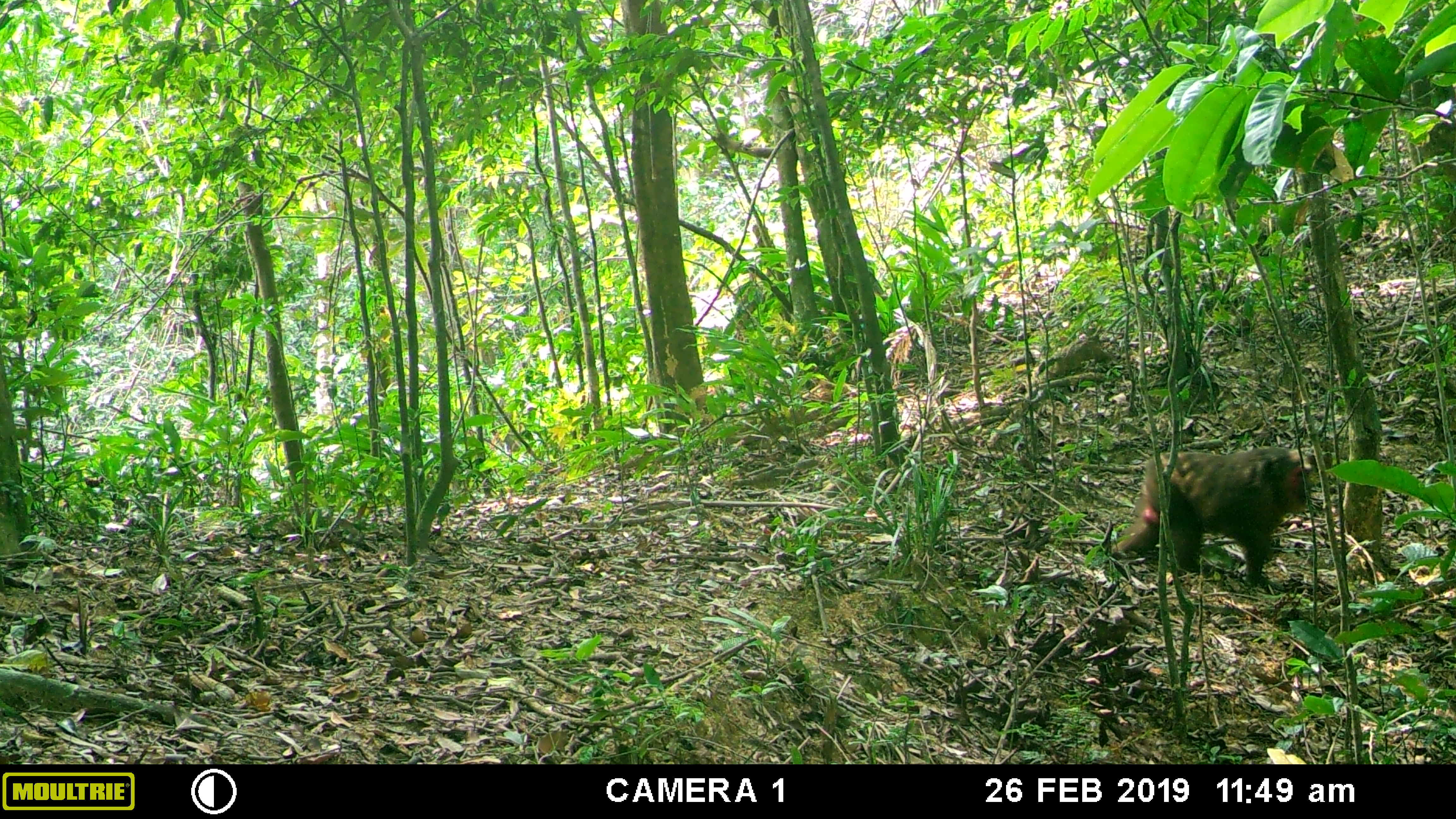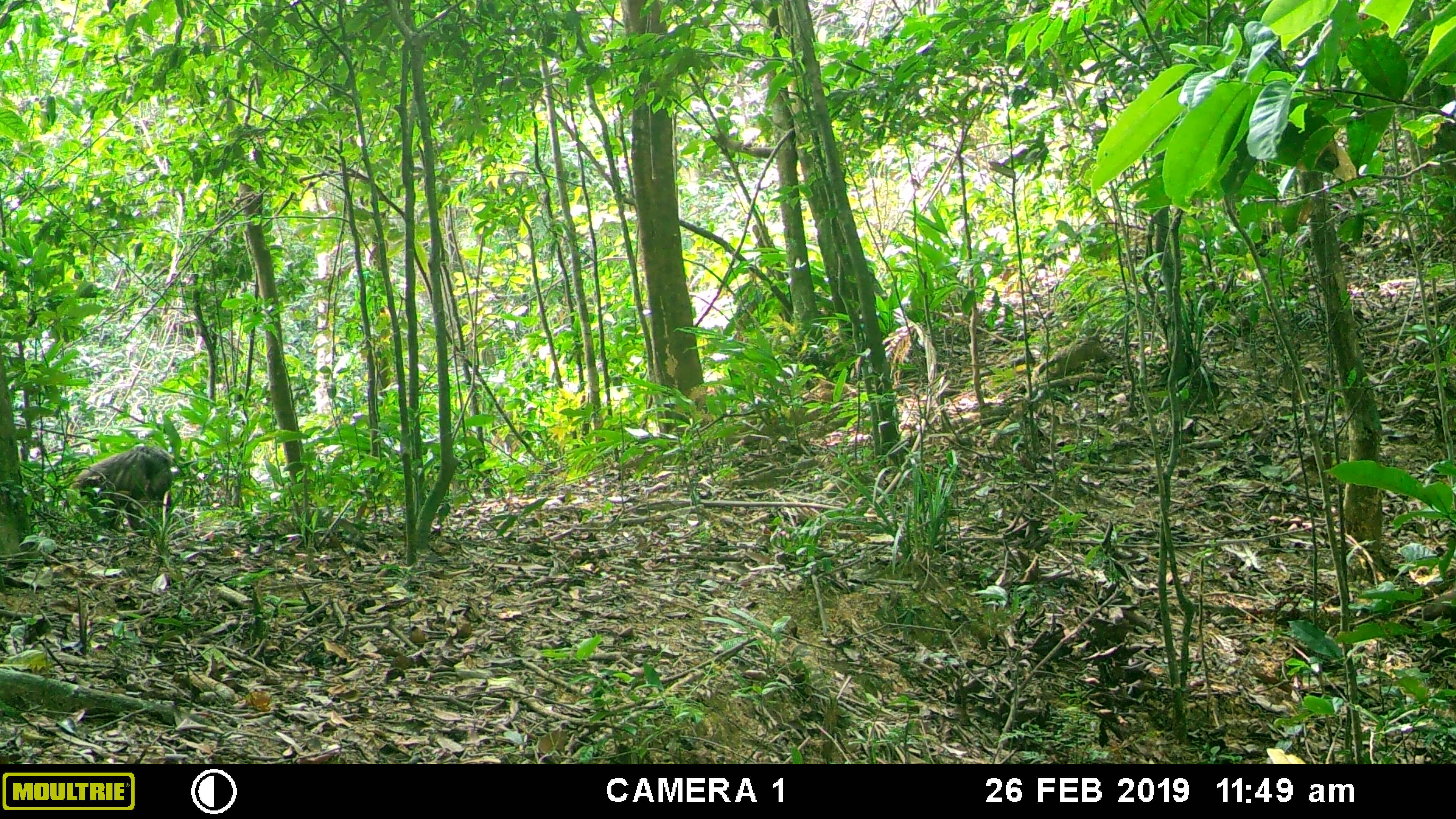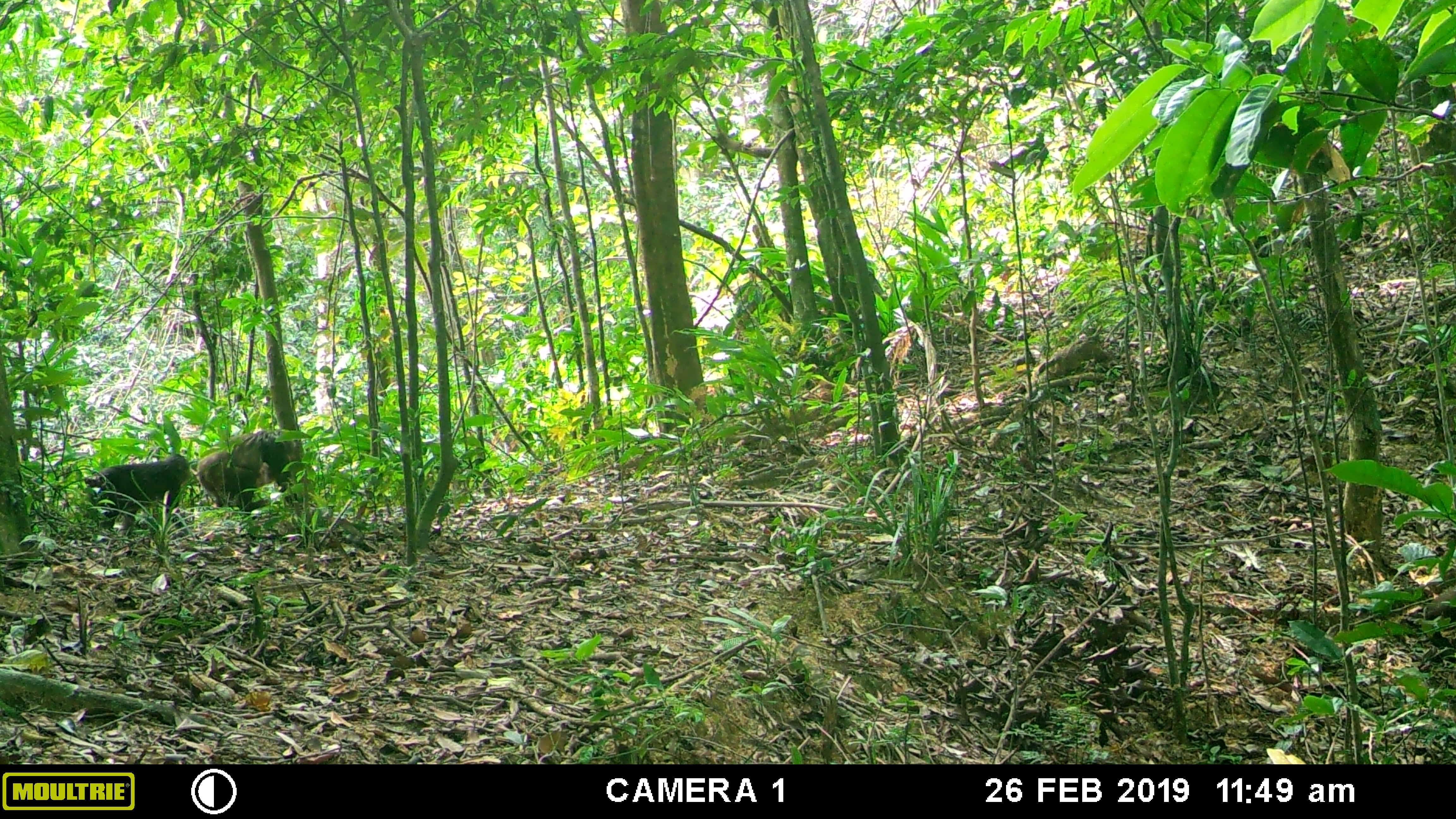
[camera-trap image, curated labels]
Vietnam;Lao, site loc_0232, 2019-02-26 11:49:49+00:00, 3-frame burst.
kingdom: Animalia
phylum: Chordata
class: Mammalia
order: Primates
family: Cercopithecidae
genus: Macaca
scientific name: Macaca arctoides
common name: stump-tailed macaque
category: stump tailed macaque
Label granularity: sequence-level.